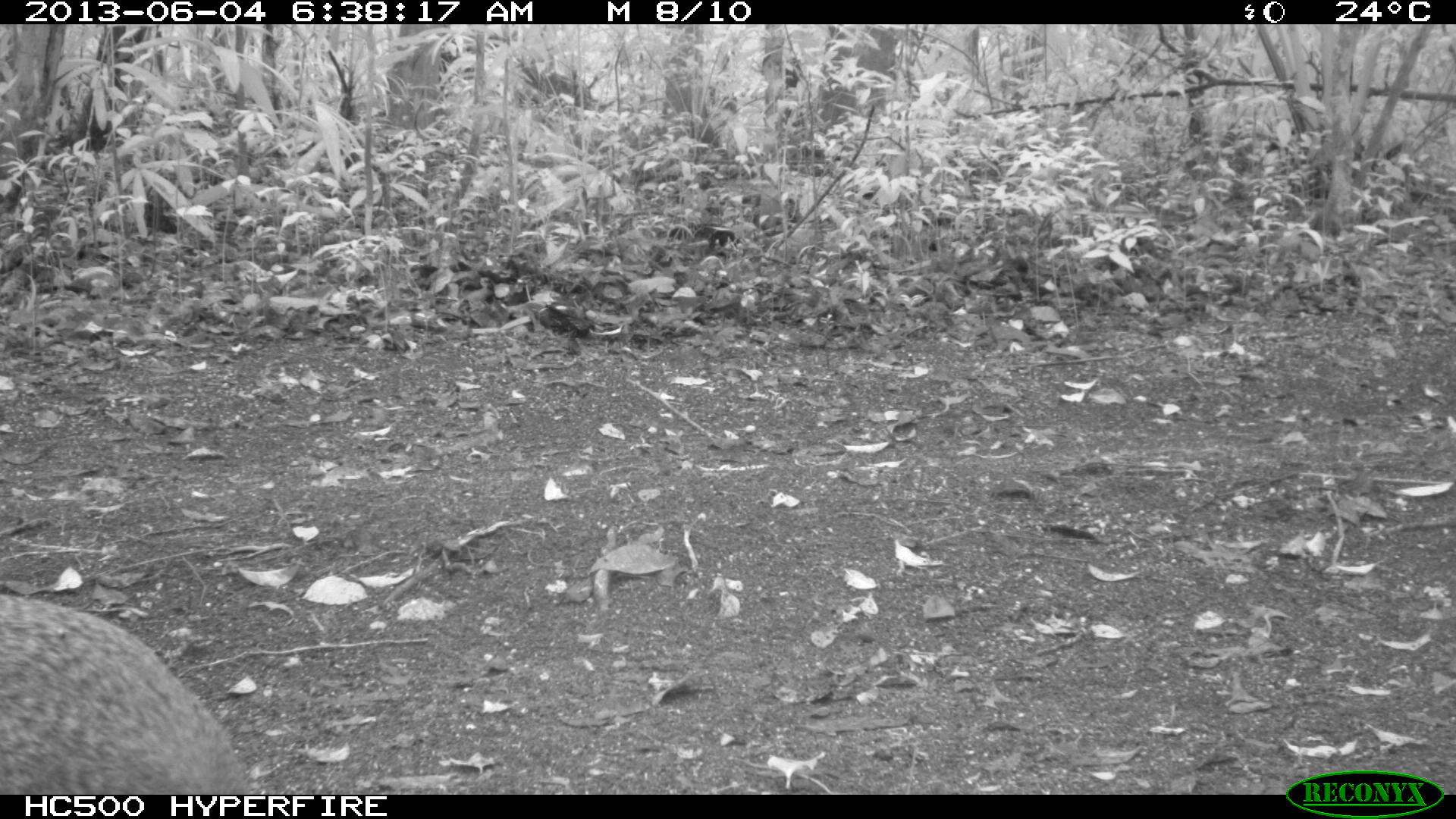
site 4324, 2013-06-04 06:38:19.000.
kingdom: Animalia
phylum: Chordata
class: Mammalia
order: Rodentia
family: Dasyproctidae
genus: Dasyprocta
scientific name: Dasyprocta punctata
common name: central american agouti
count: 1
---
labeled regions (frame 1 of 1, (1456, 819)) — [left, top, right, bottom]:
dasyprocta punctata: [0, 596, 255, 791]